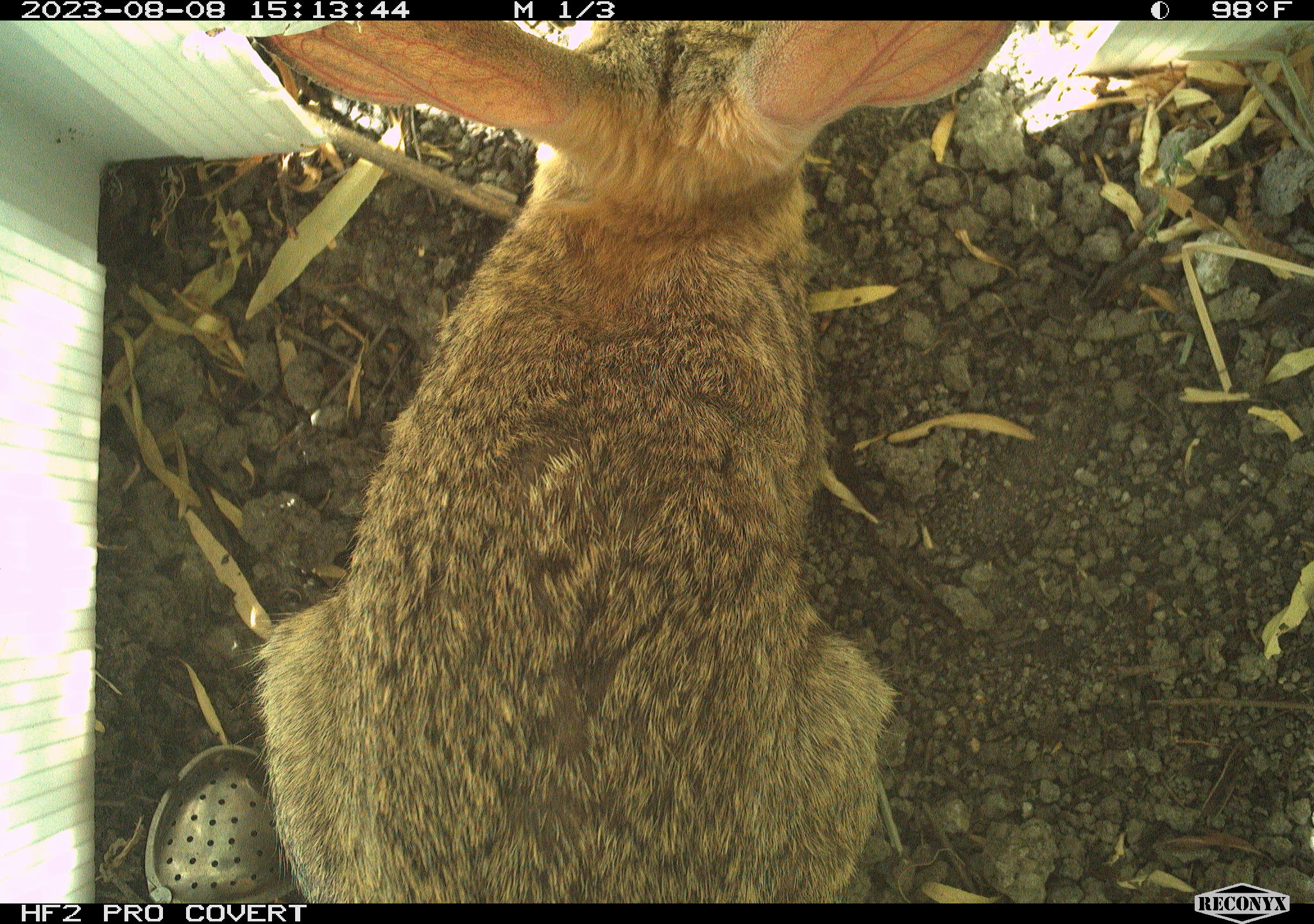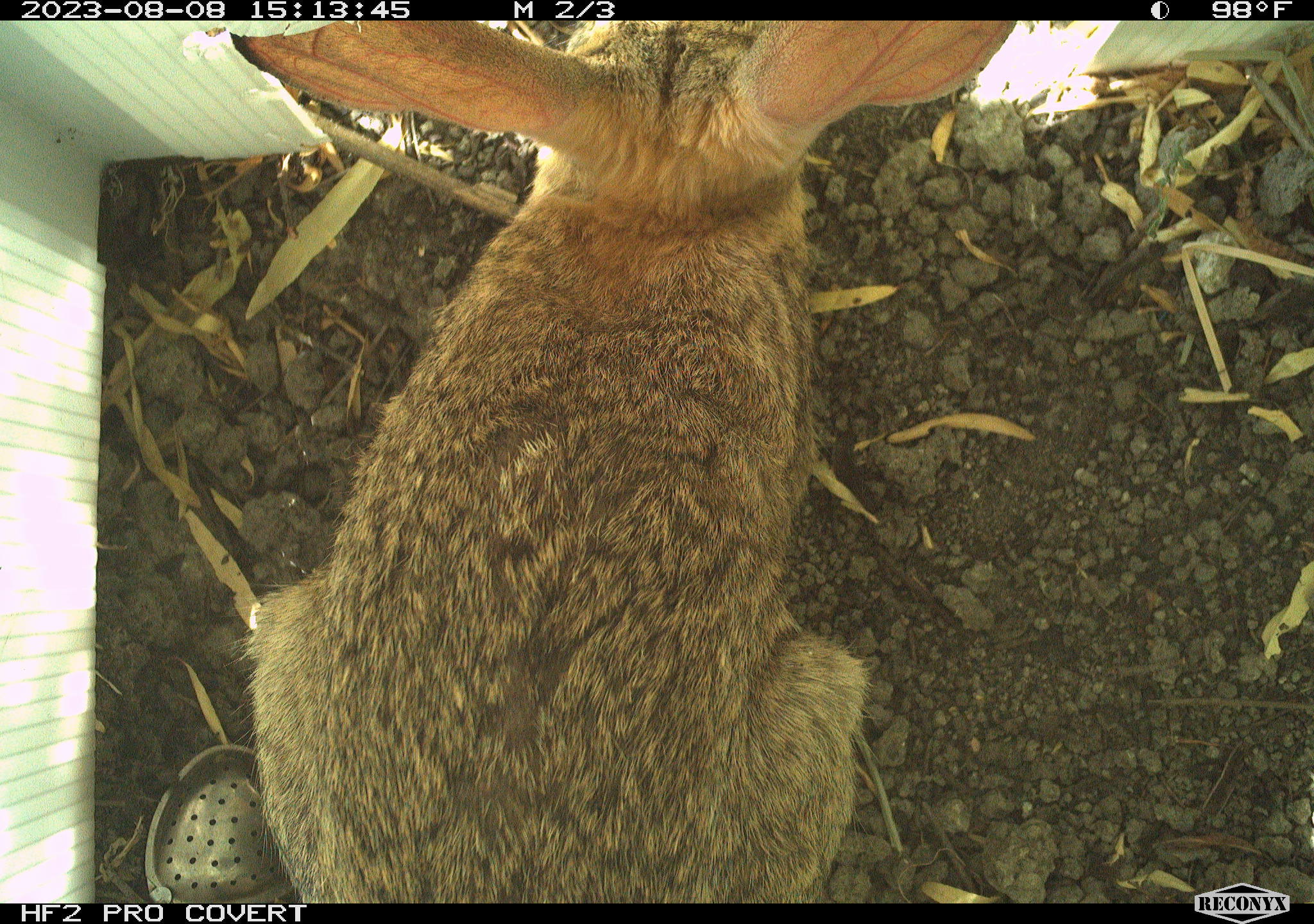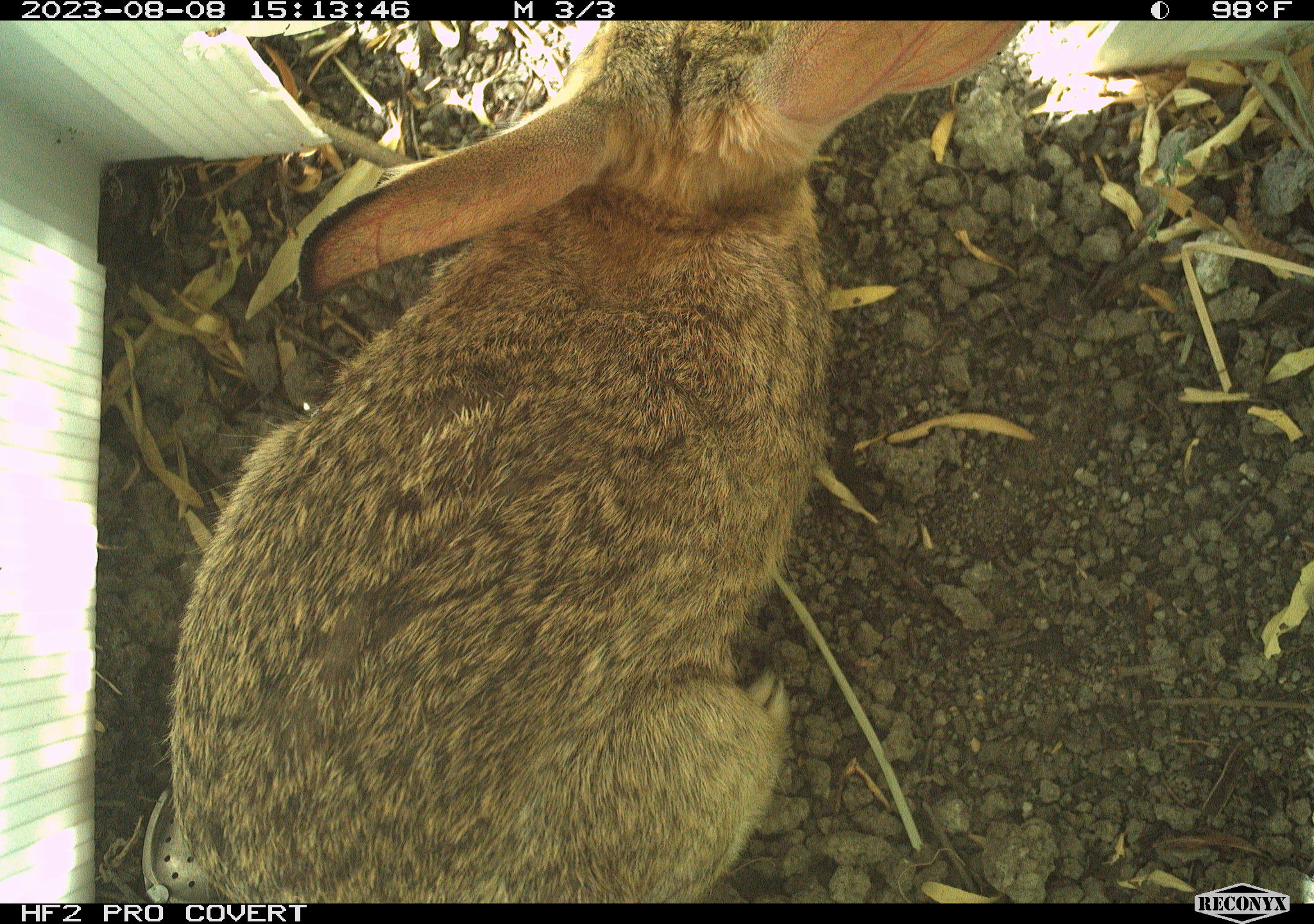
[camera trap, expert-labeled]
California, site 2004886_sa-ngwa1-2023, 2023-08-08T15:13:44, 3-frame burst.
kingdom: Animalia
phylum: Chordata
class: Mammalia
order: Lagomorpha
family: Leporidae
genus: Sylvilagus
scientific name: Sylvilagus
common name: cottontail rabbits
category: sylvilagus species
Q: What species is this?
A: Sylvilagus species (cottontail rabbits) (Sylvilagus).